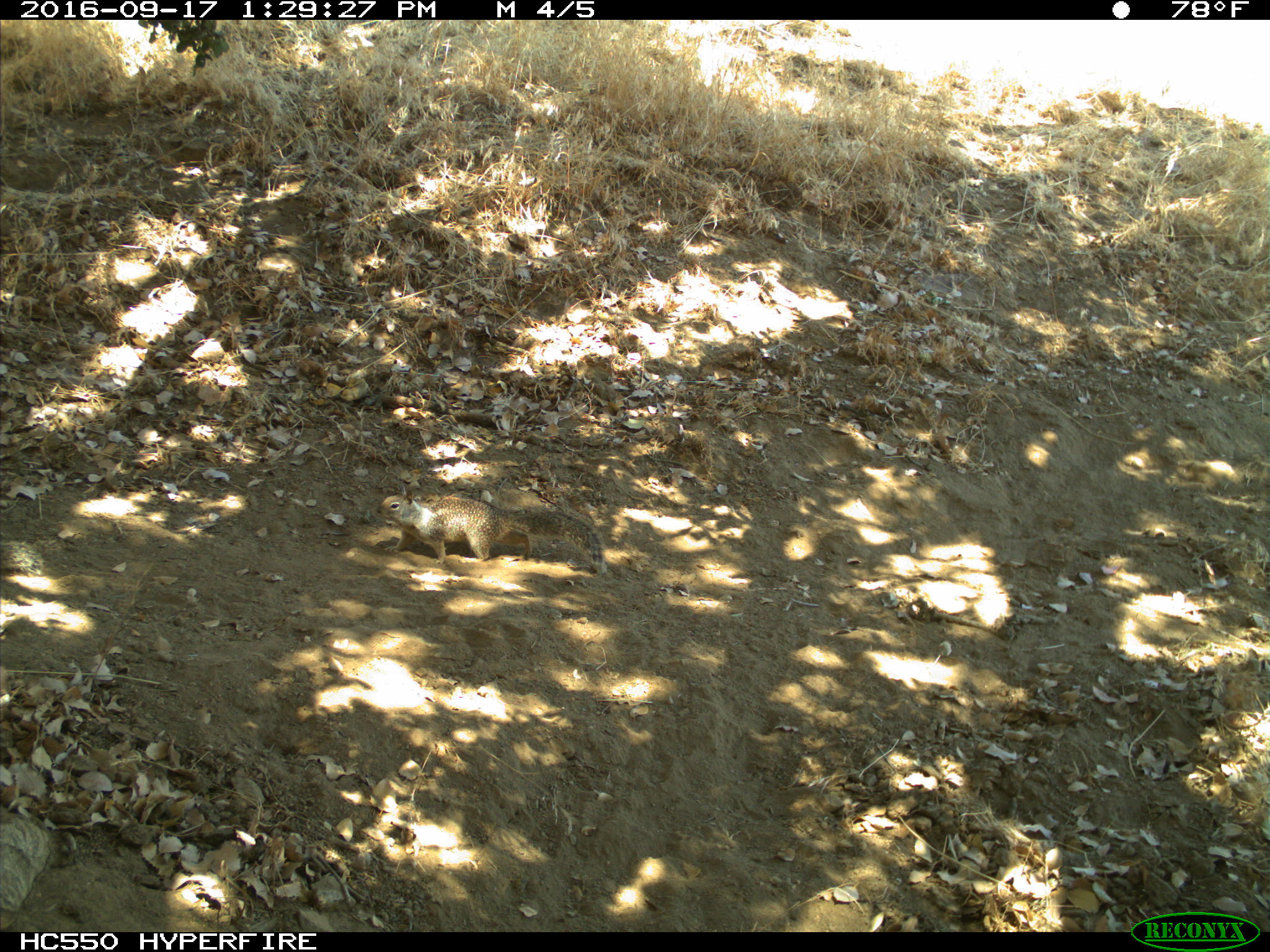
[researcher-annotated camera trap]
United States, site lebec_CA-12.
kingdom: Animalia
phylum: Chordata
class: Mammalia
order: Rodentia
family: Sciuridae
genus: Otospermophilus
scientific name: Otospermophilus beecheyi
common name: california ground squirrel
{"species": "Otospermophilus beecheyi (california ground squirrel)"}